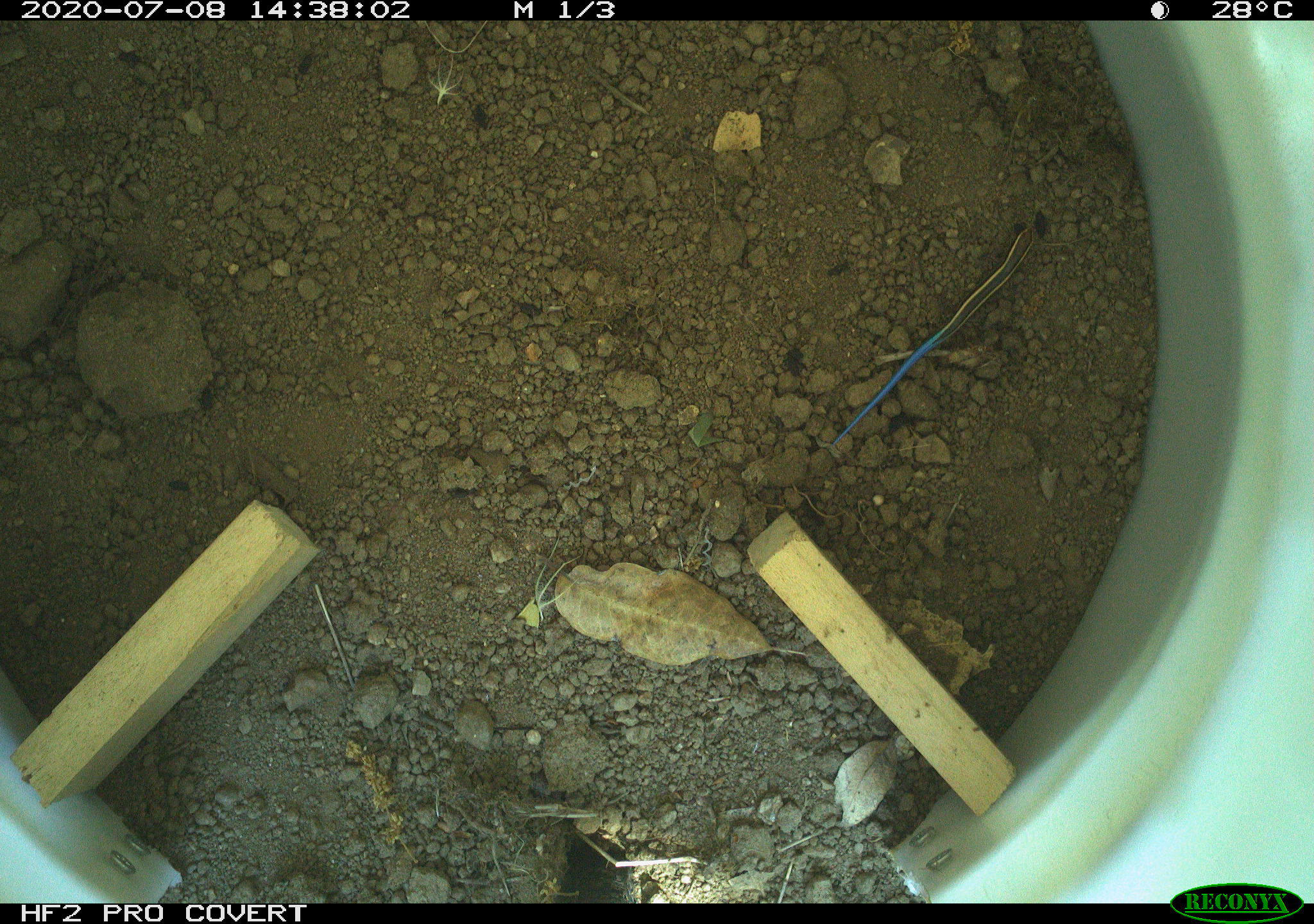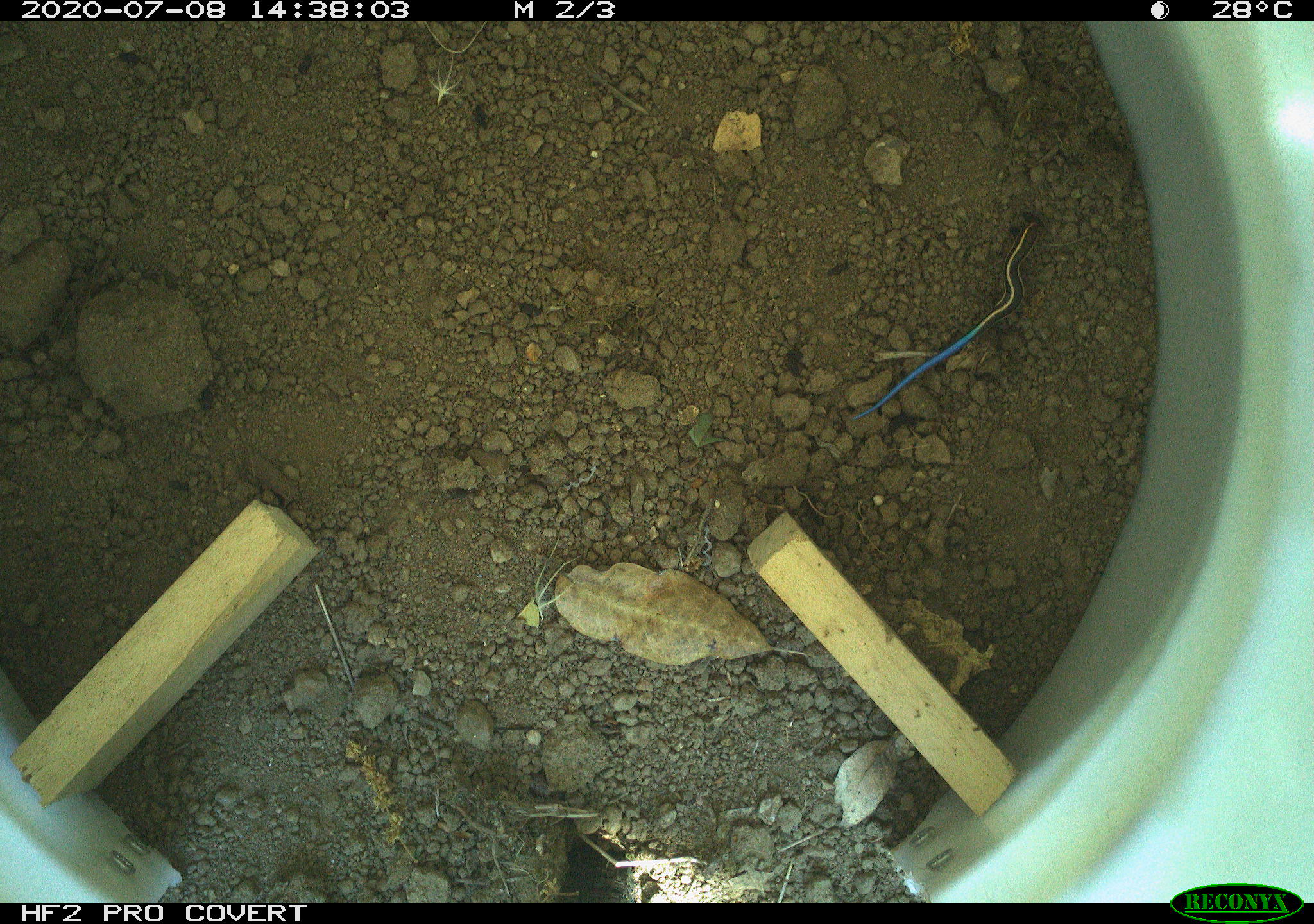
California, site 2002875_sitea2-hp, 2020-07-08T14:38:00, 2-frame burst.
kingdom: Animalia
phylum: Chordata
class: Reptilia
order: Squamata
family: Scincidae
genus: Plestiodon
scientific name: Plestiodon skiltonianus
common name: western skink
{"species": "western skink (Plestiodon skiltonianus)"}